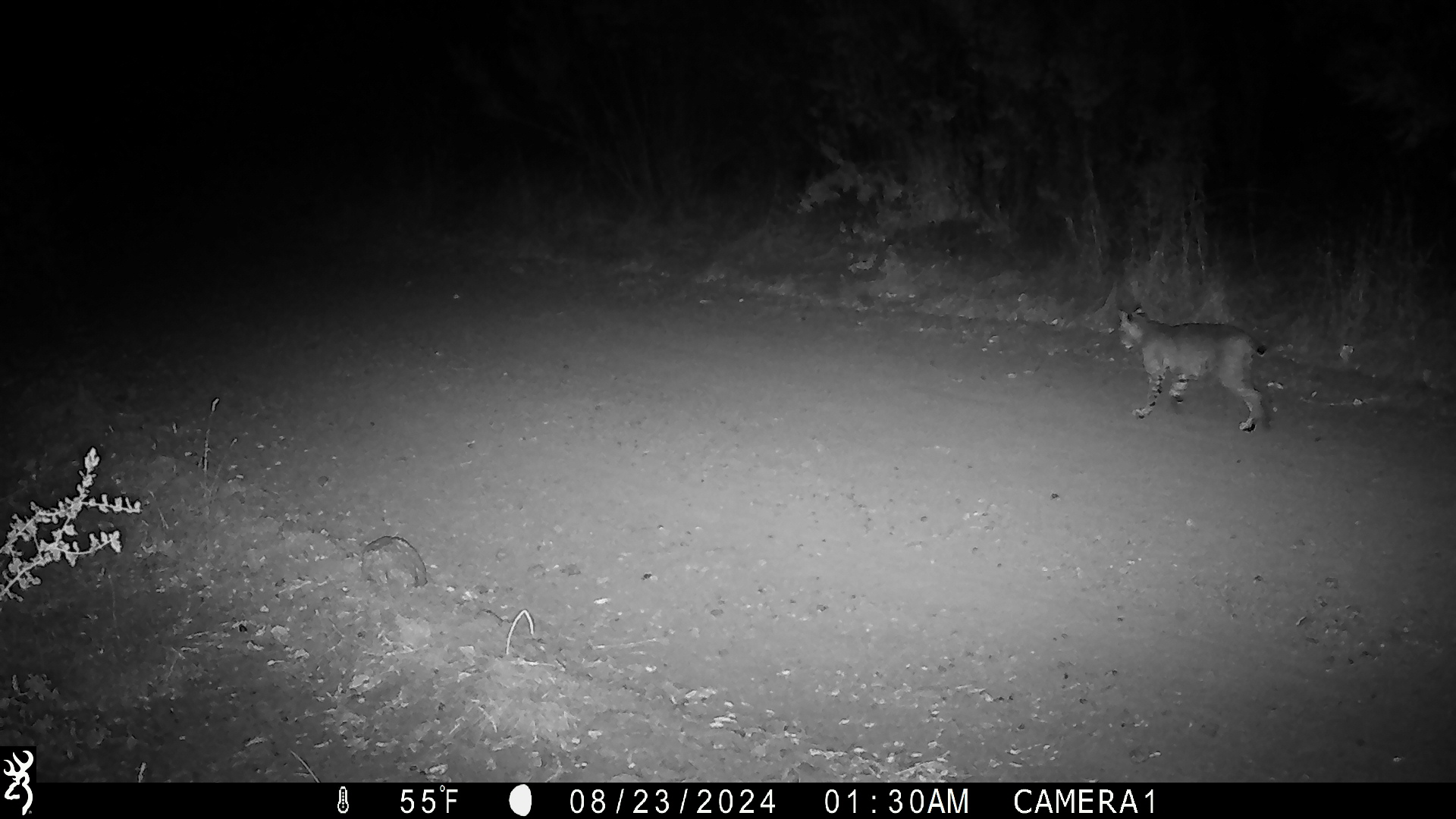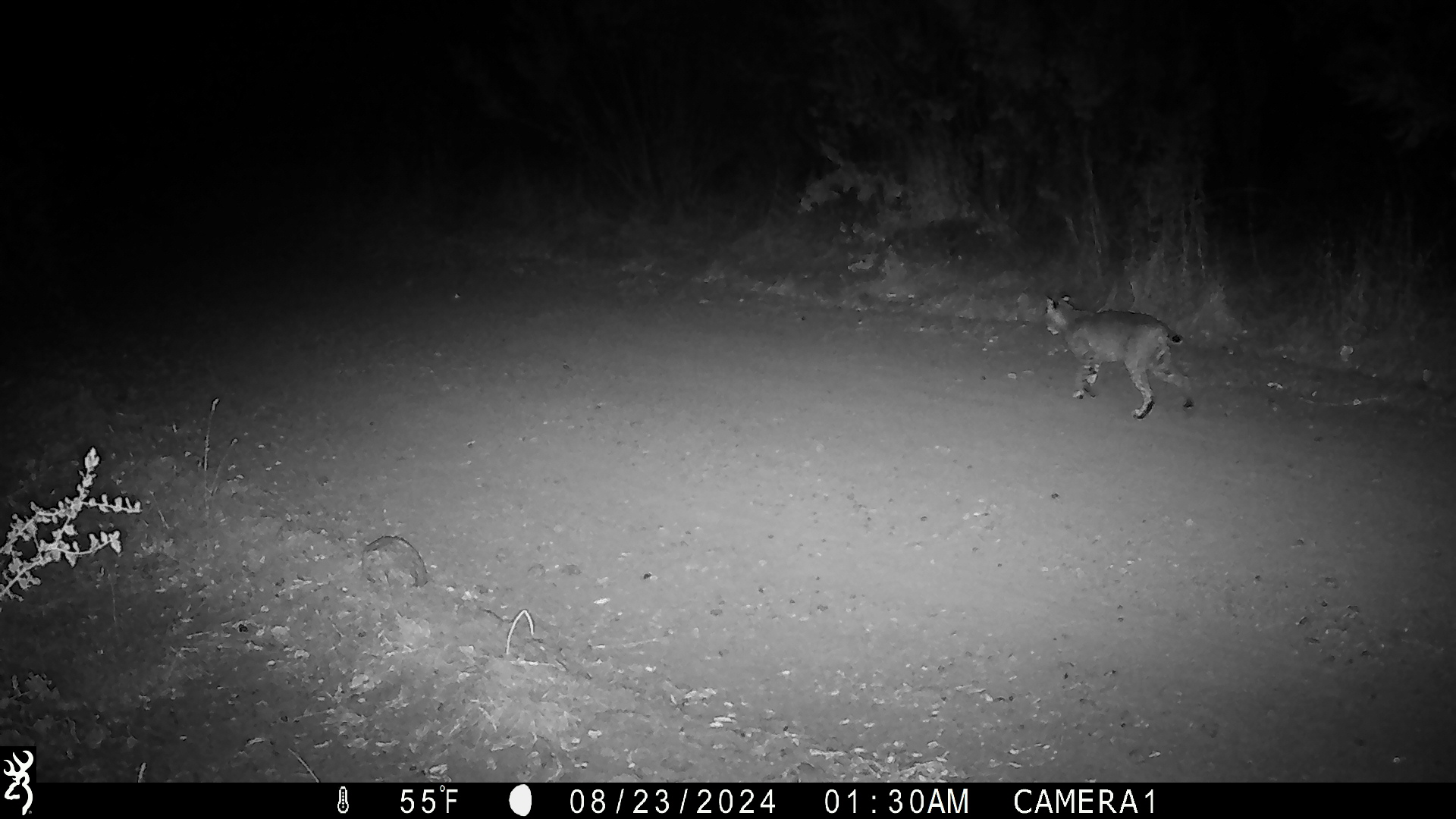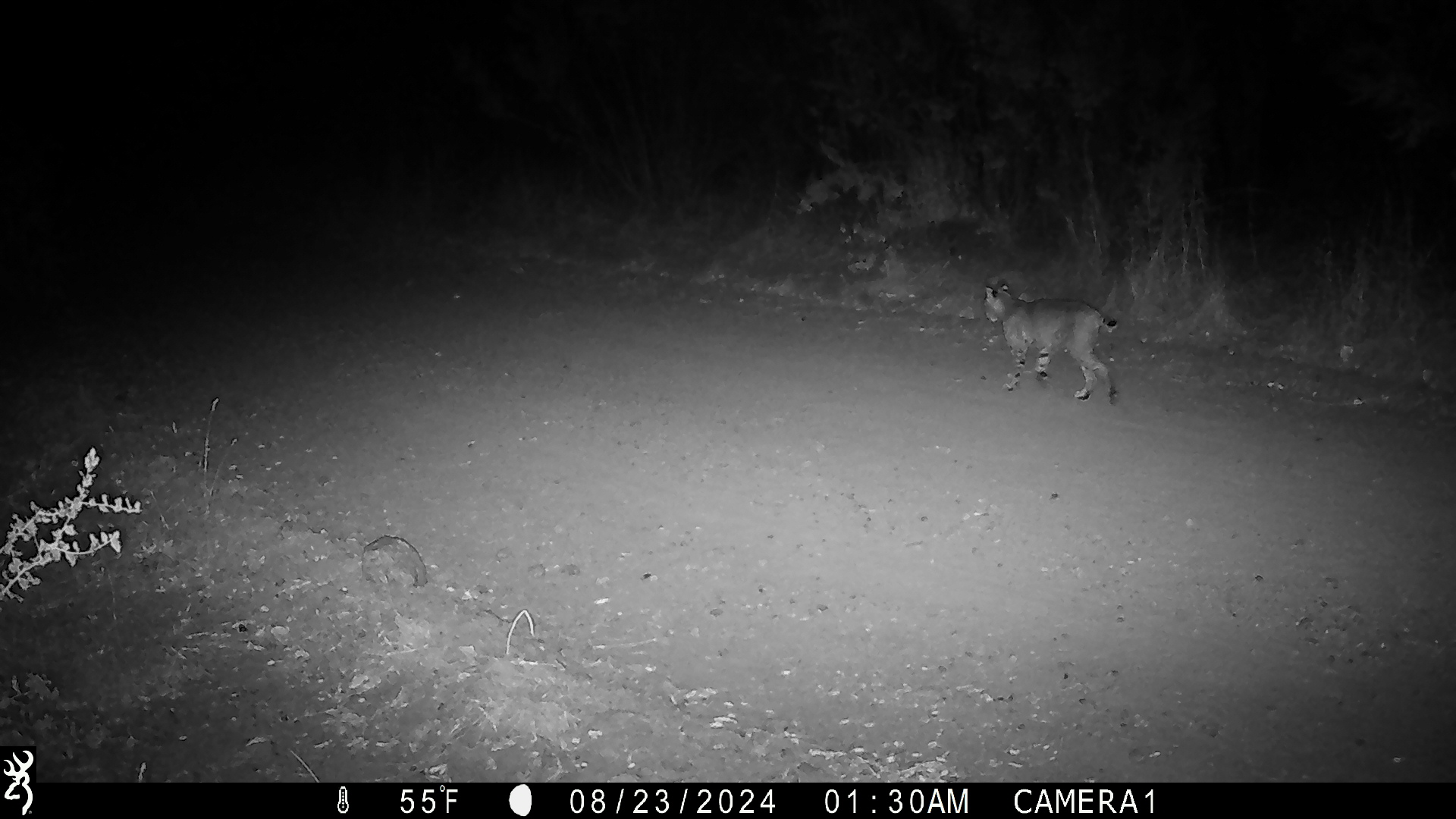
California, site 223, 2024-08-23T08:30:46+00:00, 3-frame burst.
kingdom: Animalia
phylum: Chordata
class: Mammalia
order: Carnivora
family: Felidae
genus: Lynx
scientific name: Lynx rufus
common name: bobcat